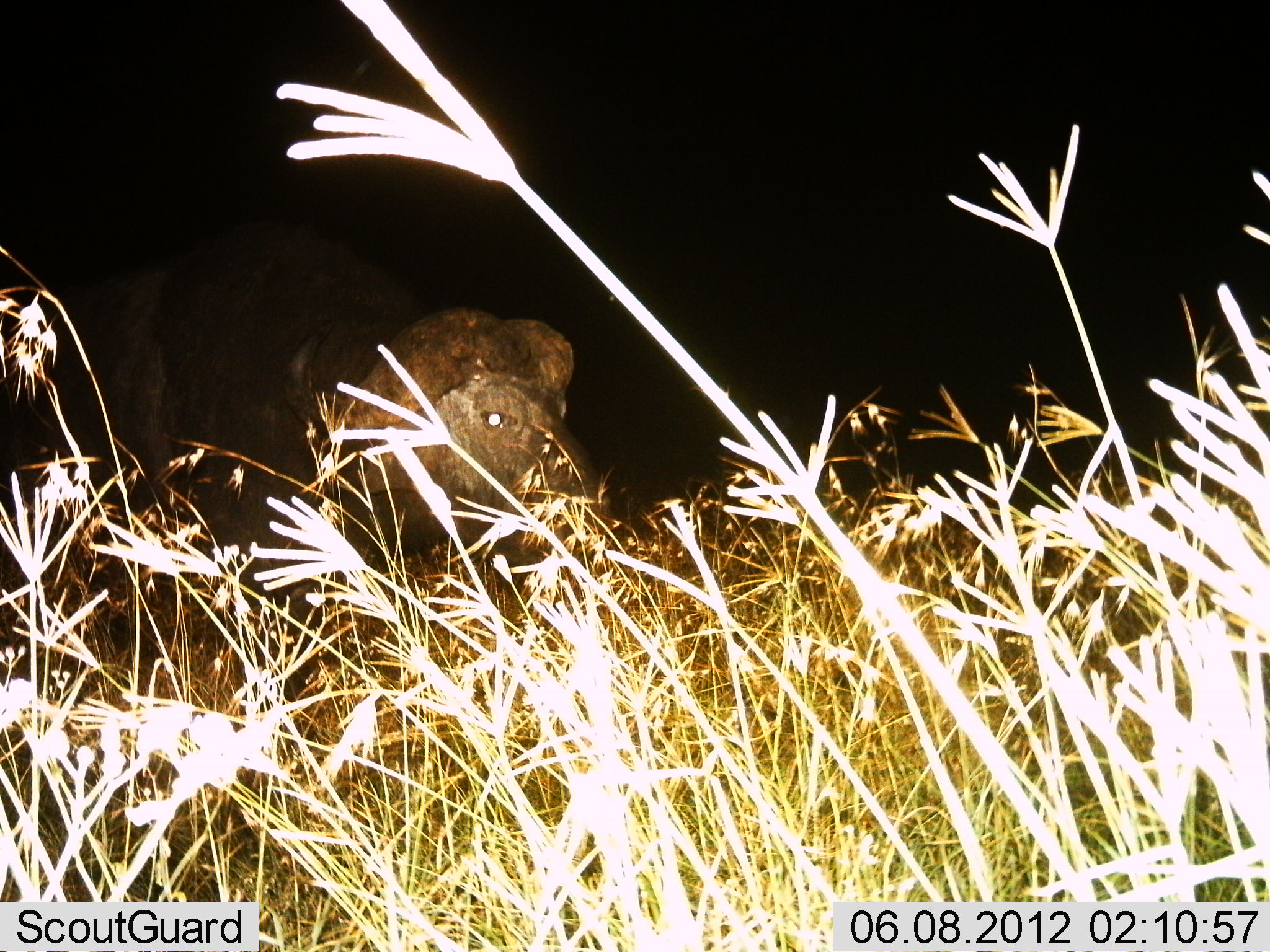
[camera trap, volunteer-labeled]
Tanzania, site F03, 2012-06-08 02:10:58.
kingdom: Animalia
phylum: Chordata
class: Mammalia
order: Artiodactyla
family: Bovidae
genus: Syncerus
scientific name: Syncerus caffer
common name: cape buffalo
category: buffalo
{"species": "buffalo (cape buffalo) (Syncerus caffer)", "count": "1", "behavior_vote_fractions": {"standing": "70%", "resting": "0%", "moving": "10%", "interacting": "0%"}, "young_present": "10%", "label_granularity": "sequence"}